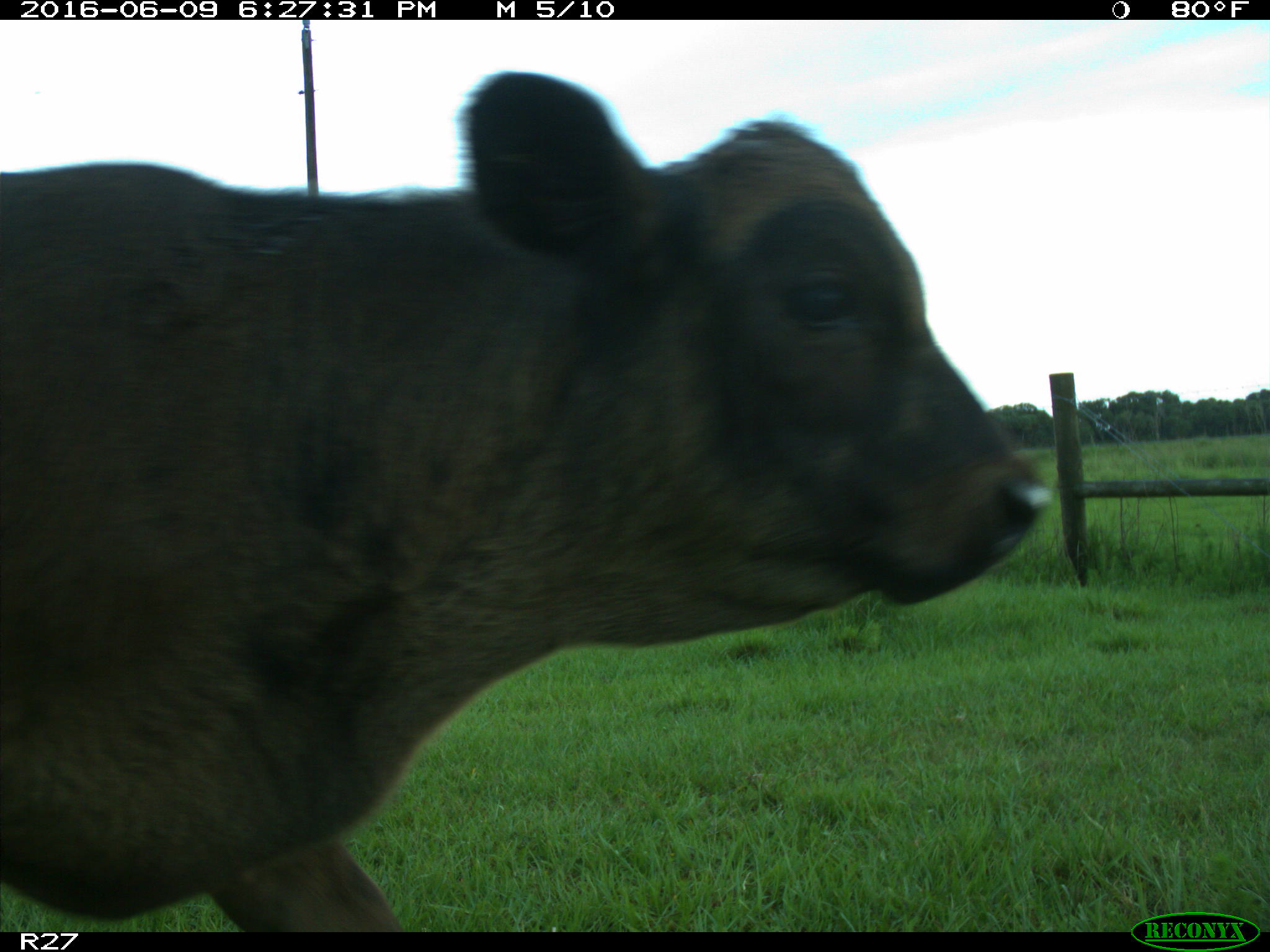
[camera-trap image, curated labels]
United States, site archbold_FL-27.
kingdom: Animalia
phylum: Chordata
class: Mammalia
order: Artiodactyla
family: Bovidae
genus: Bos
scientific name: Bos taurus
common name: domestic cow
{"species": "Bos taurus (domestic cow)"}